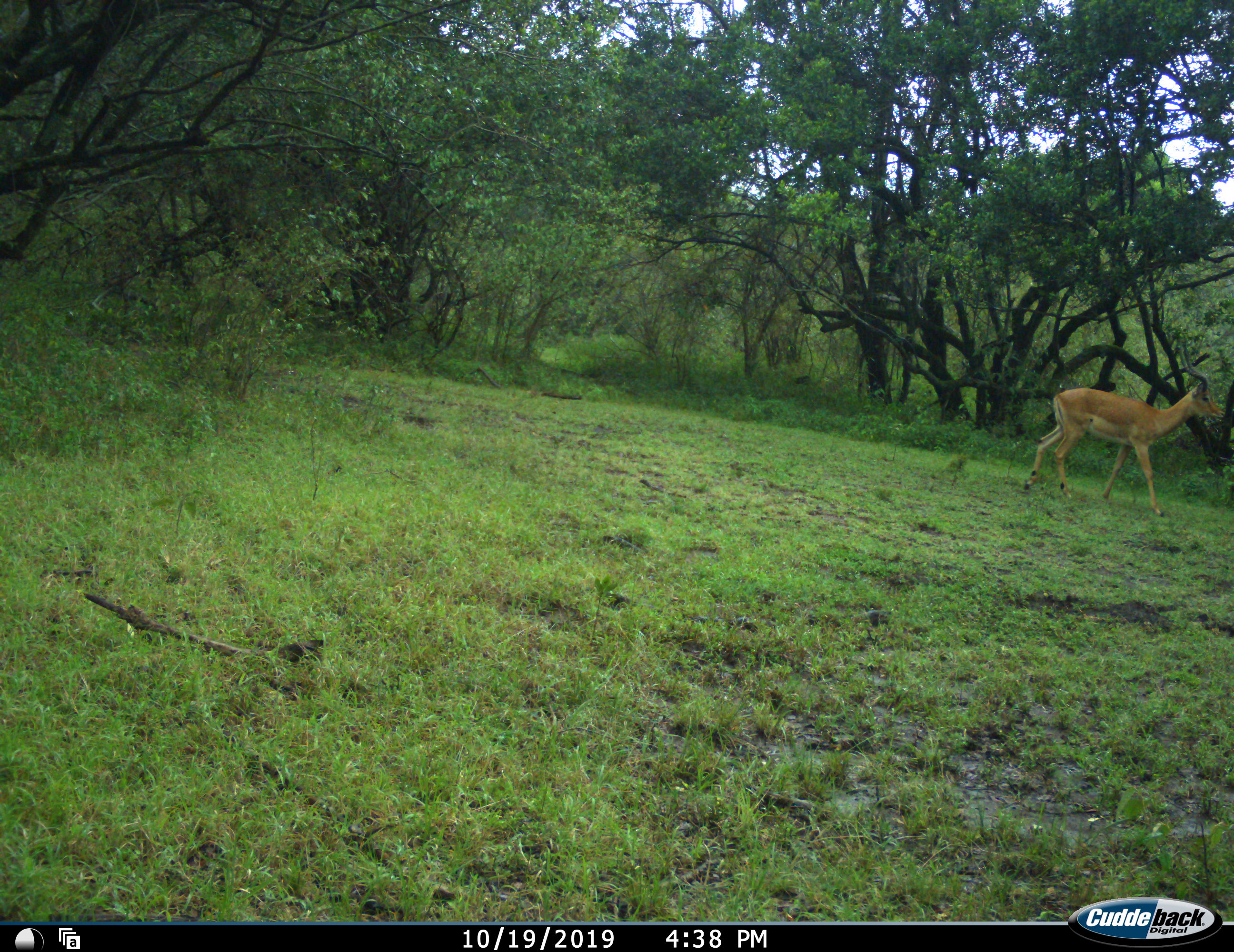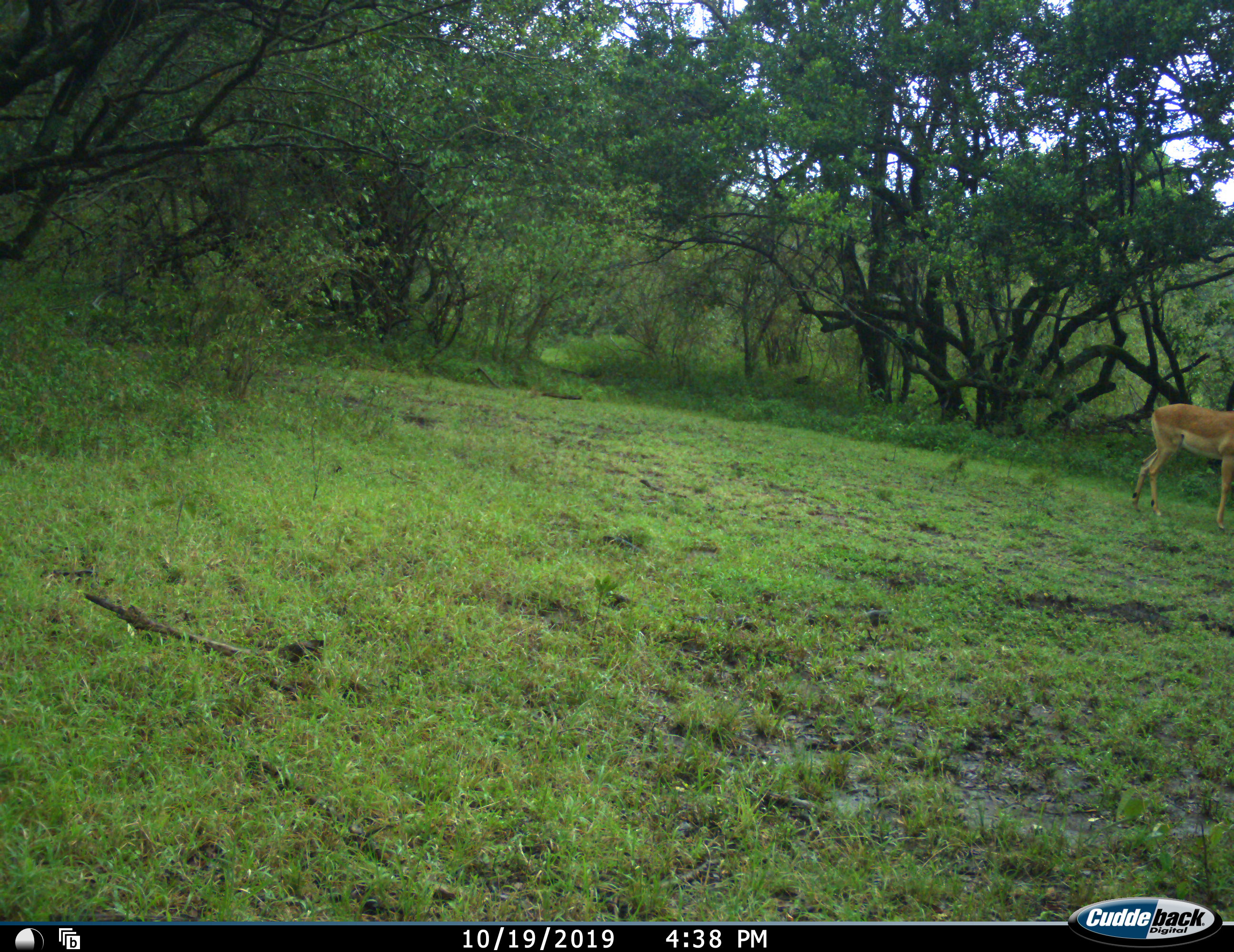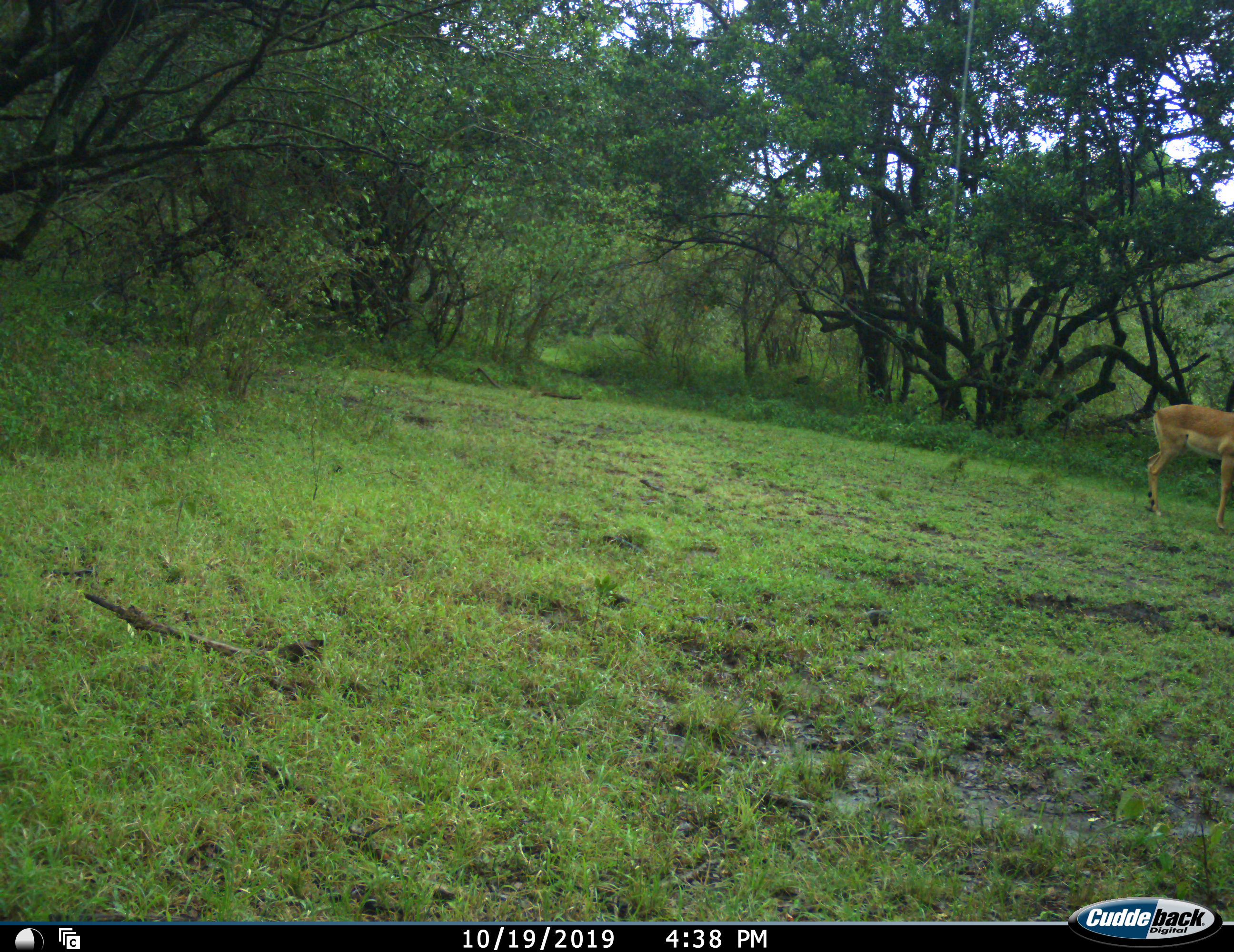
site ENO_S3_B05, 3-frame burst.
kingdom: Animalia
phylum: Chordata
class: Mammalia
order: Artiodactyla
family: Bovidae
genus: Aepyceros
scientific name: Aepyceros melampus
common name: impala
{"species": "impala (Aepyceros melampus)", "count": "1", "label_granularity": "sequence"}